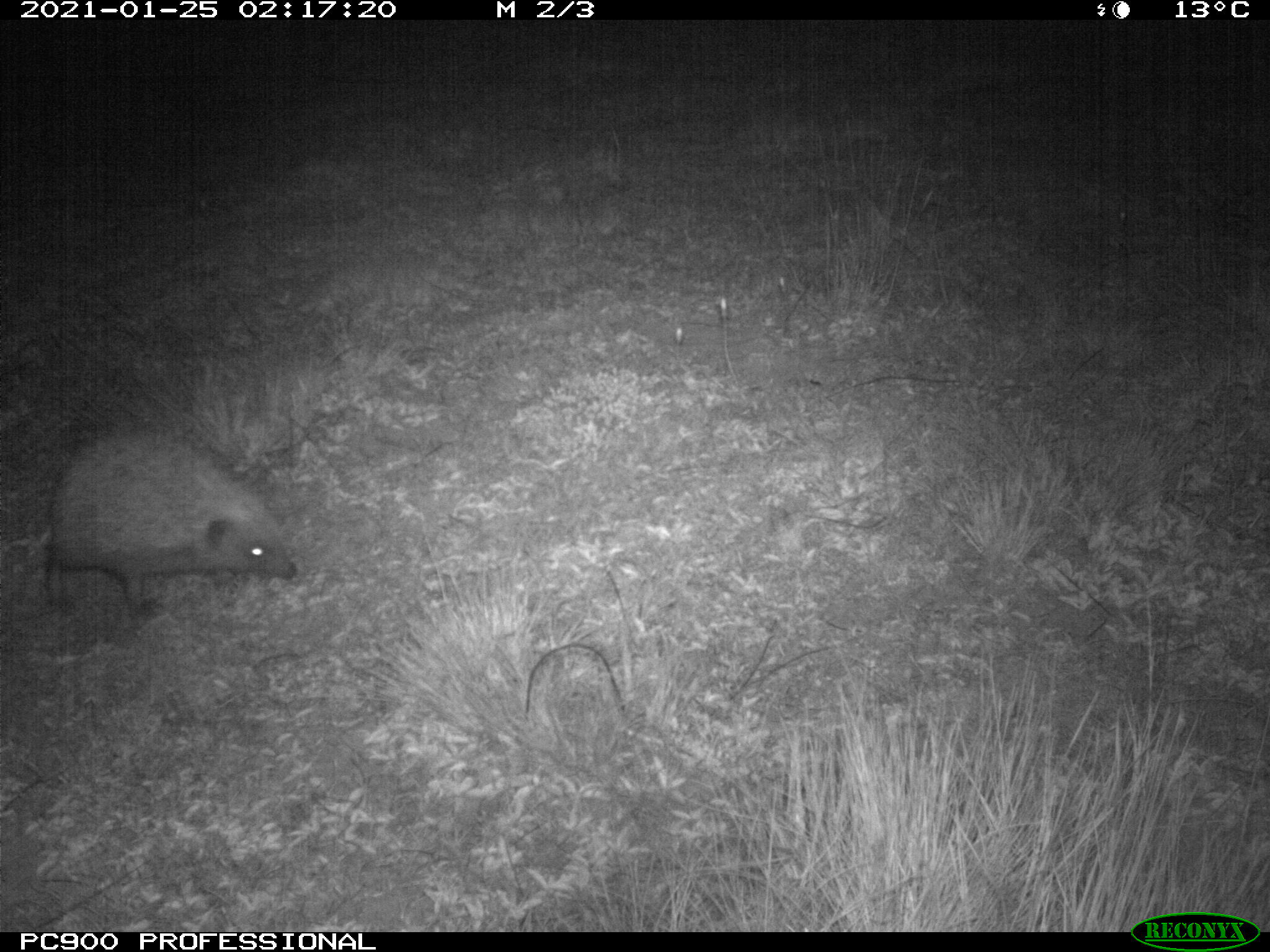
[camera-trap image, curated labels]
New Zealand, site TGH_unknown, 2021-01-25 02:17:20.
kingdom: Animalia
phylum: Chordata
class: Mammalia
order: Eulipotyphla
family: Erinaceidae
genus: Erinaceus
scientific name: Erinaceus europaeus europaeus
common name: european hedgehog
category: hedgehog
Hedgehog (european hedgehog) (Erinaceus europaeus europaeus).